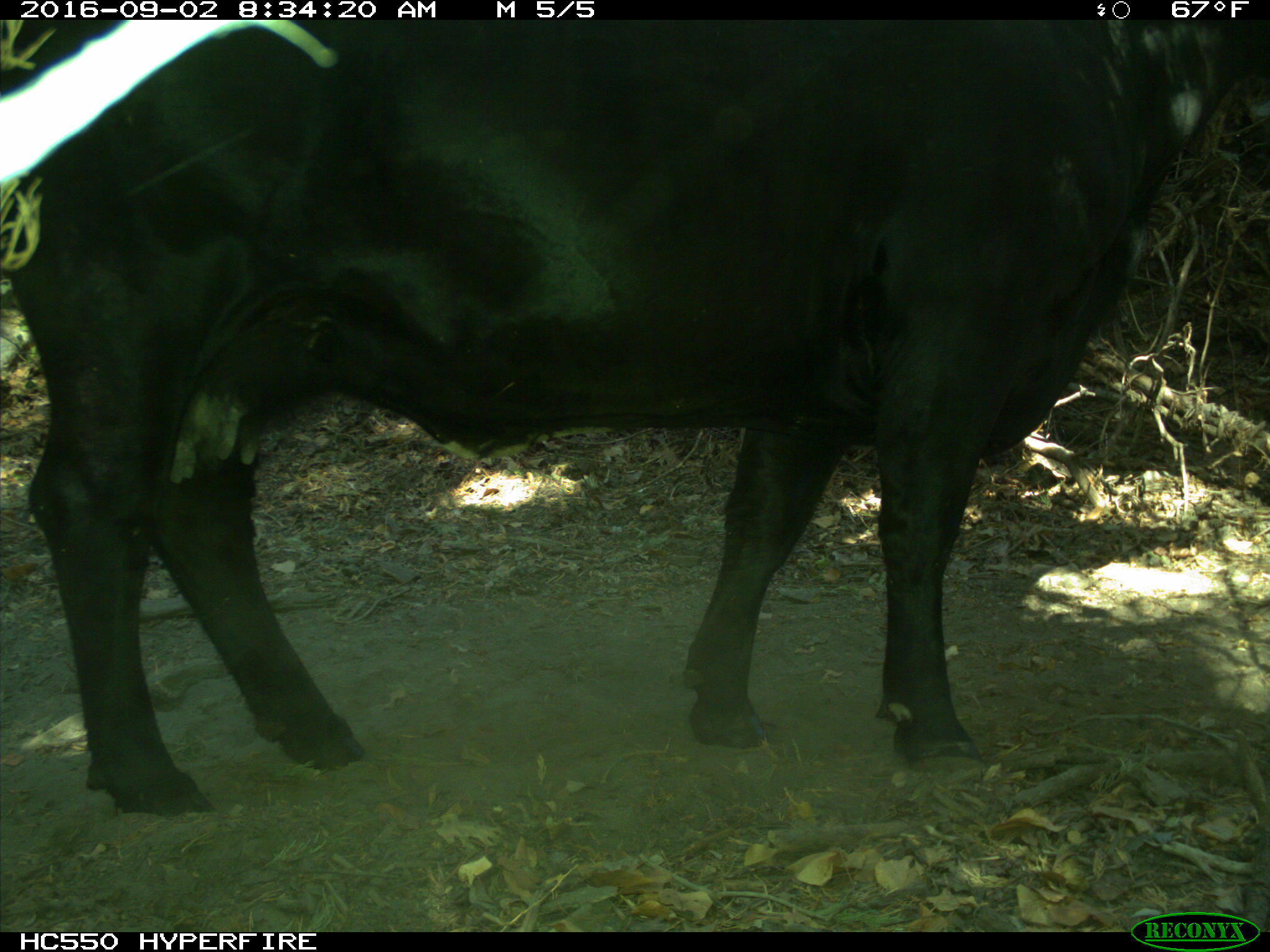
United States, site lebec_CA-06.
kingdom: Animalia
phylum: Chordata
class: Mammalia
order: Artiodactyla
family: Bovidae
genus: Bos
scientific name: Bos taurus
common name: domestic cow